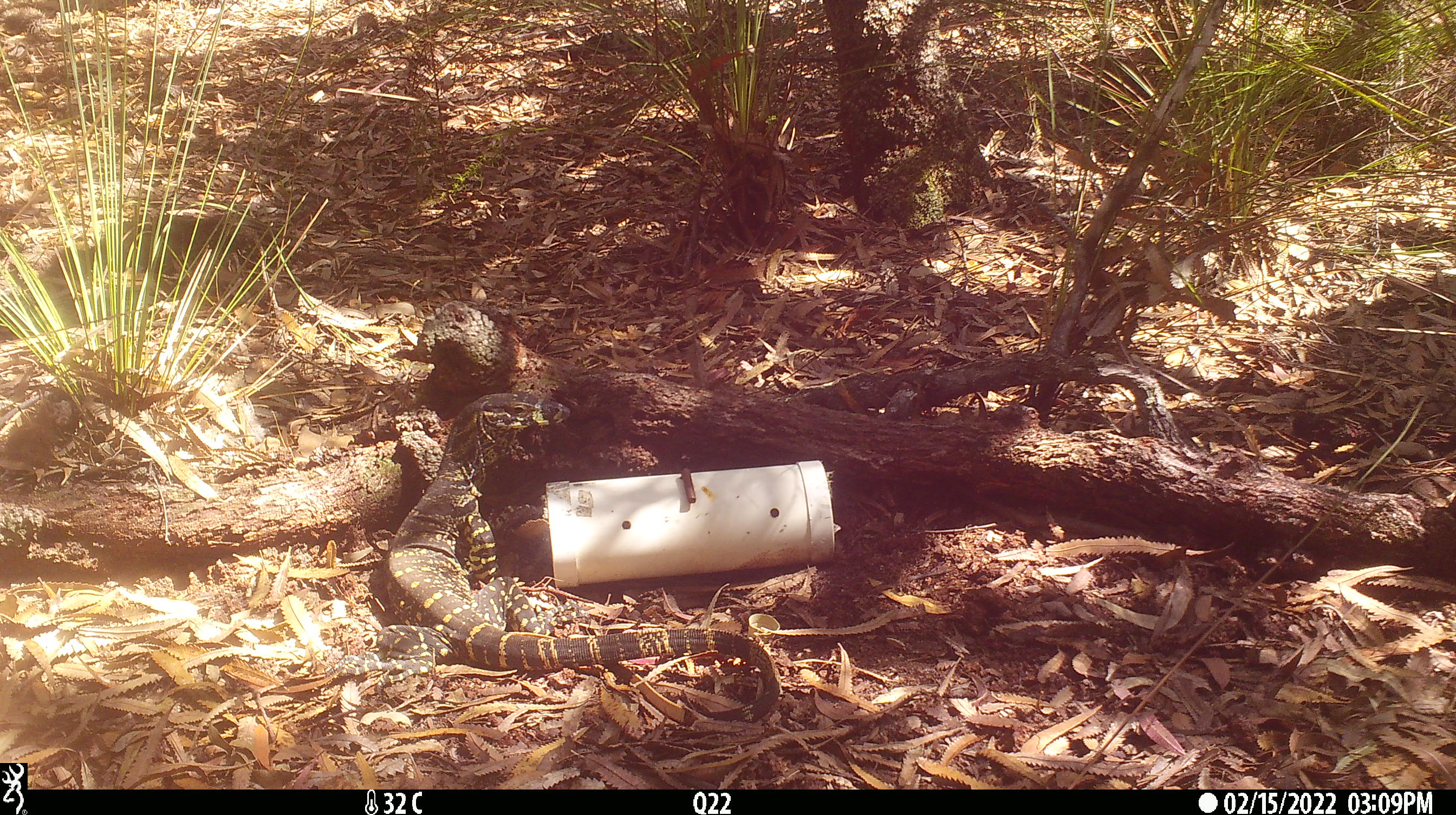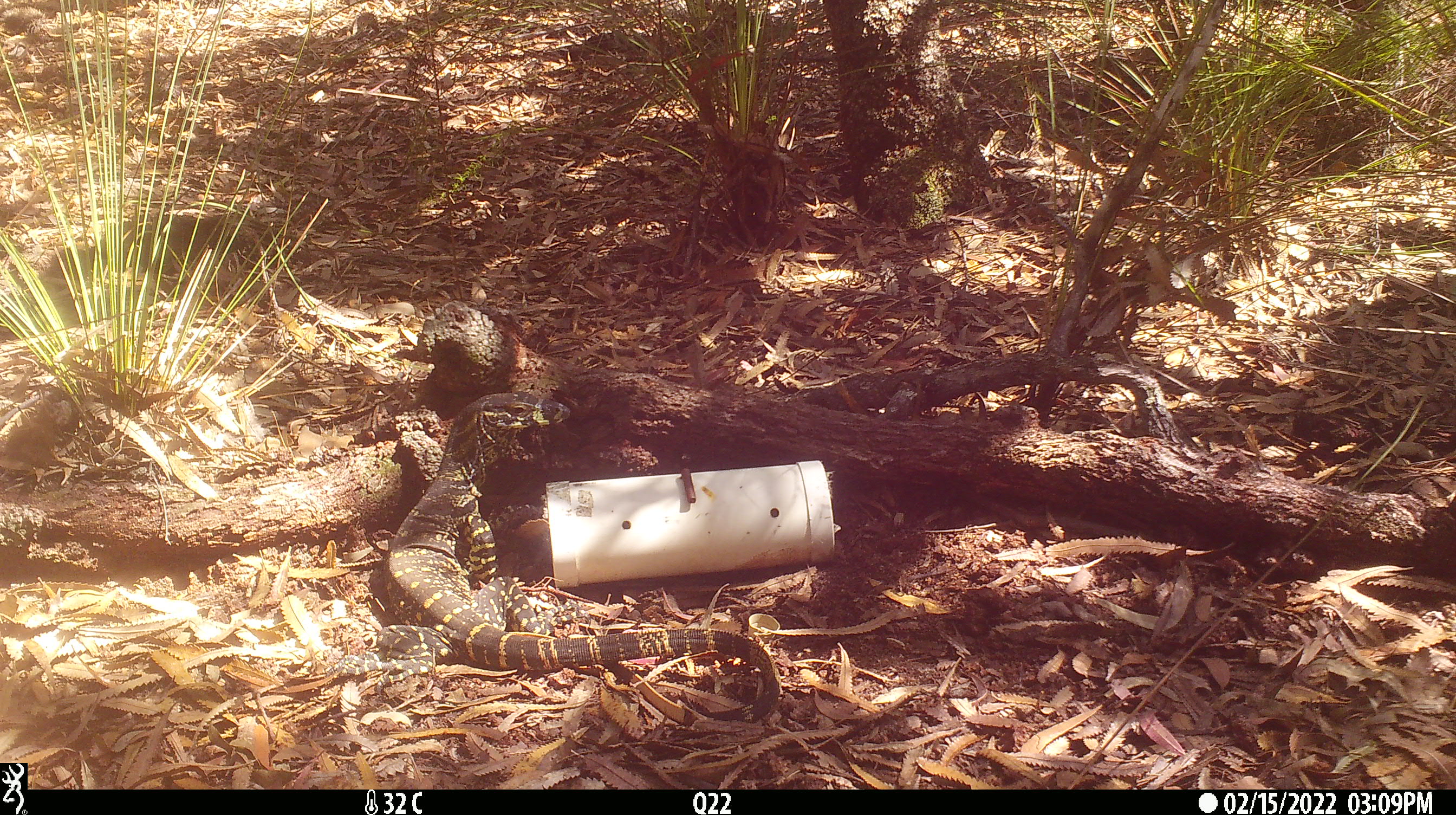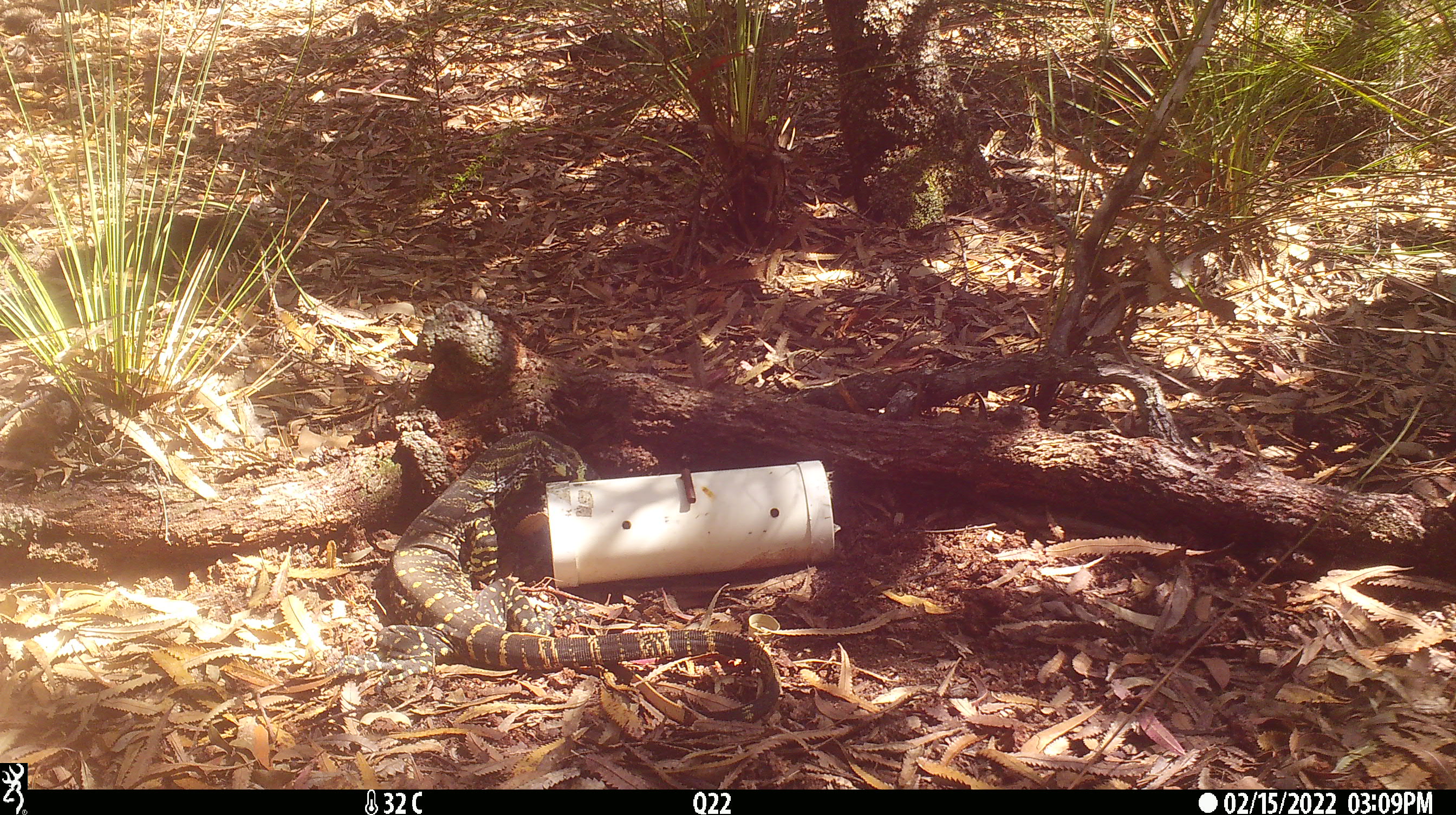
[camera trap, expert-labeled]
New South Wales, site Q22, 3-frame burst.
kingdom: Animalia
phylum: Chordata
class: Reptilia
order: Squamata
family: Varanidae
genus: Varanus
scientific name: Varanus varius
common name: lace monitor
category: goanna